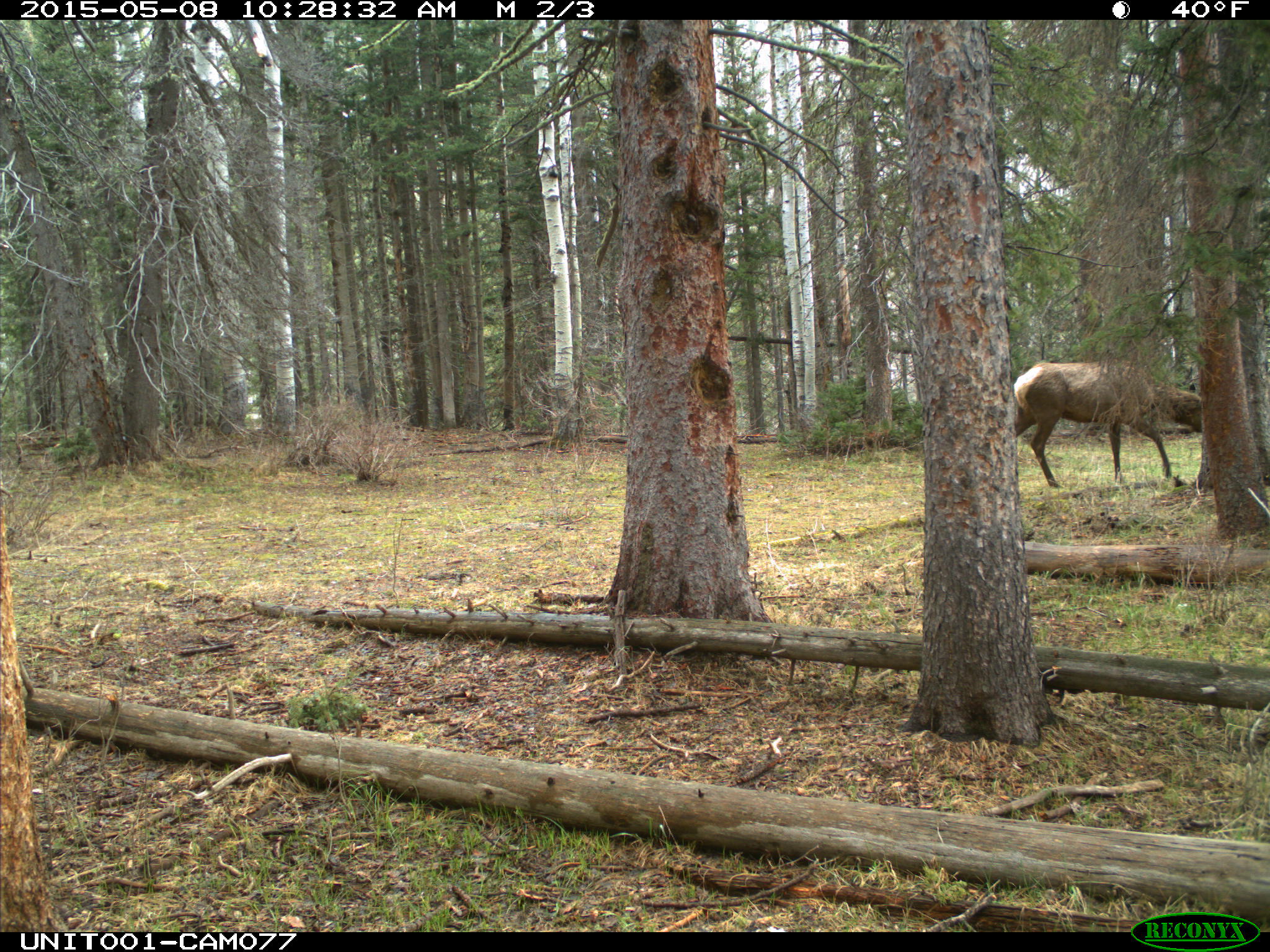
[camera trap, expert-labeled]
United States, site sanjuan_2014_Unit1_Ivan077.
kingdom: Animalia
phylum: Chordata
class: Mammalia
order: Artiodactyla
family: Cervidae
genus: Cervus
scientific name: Cervus elaphus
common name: red deer